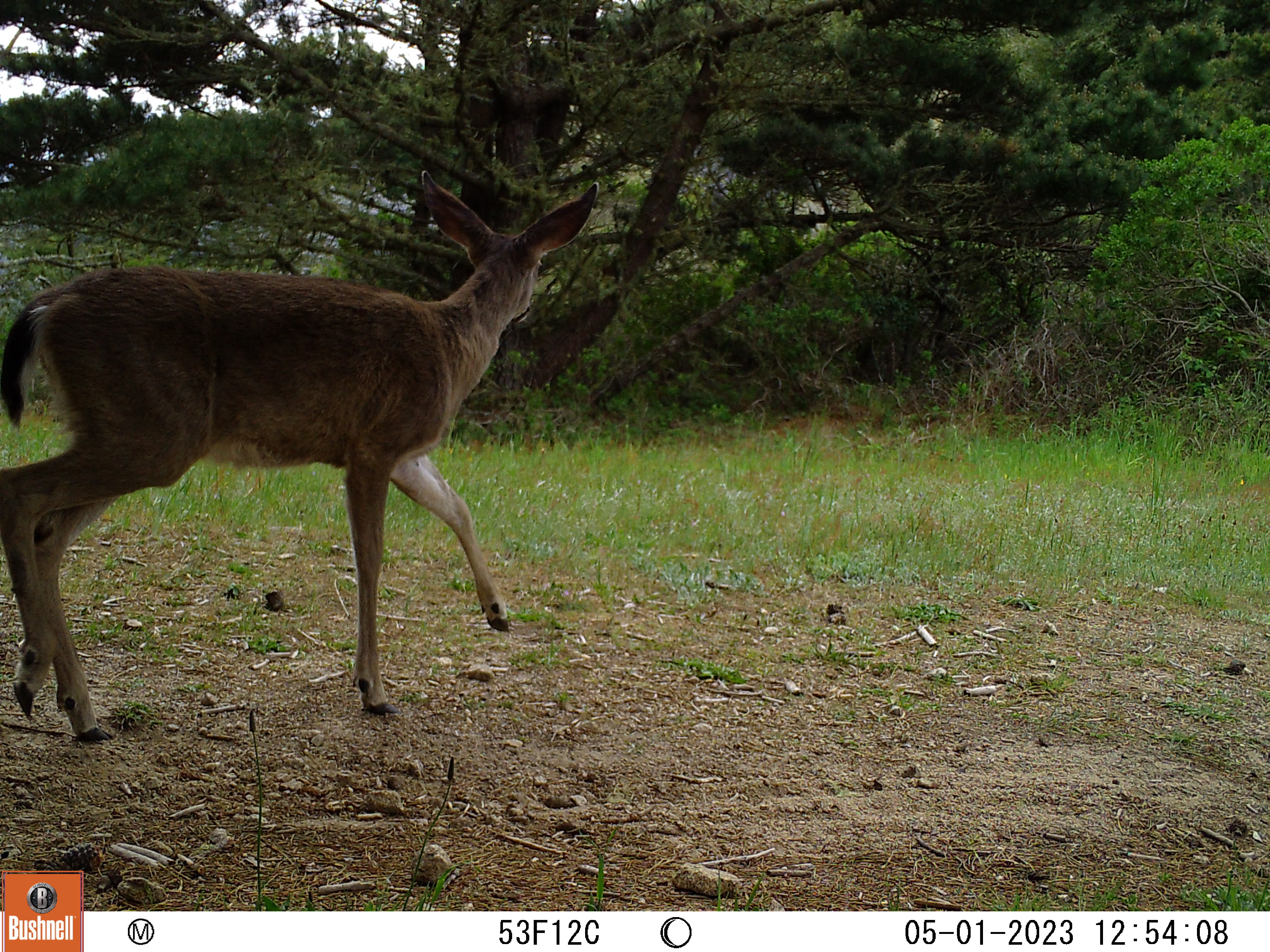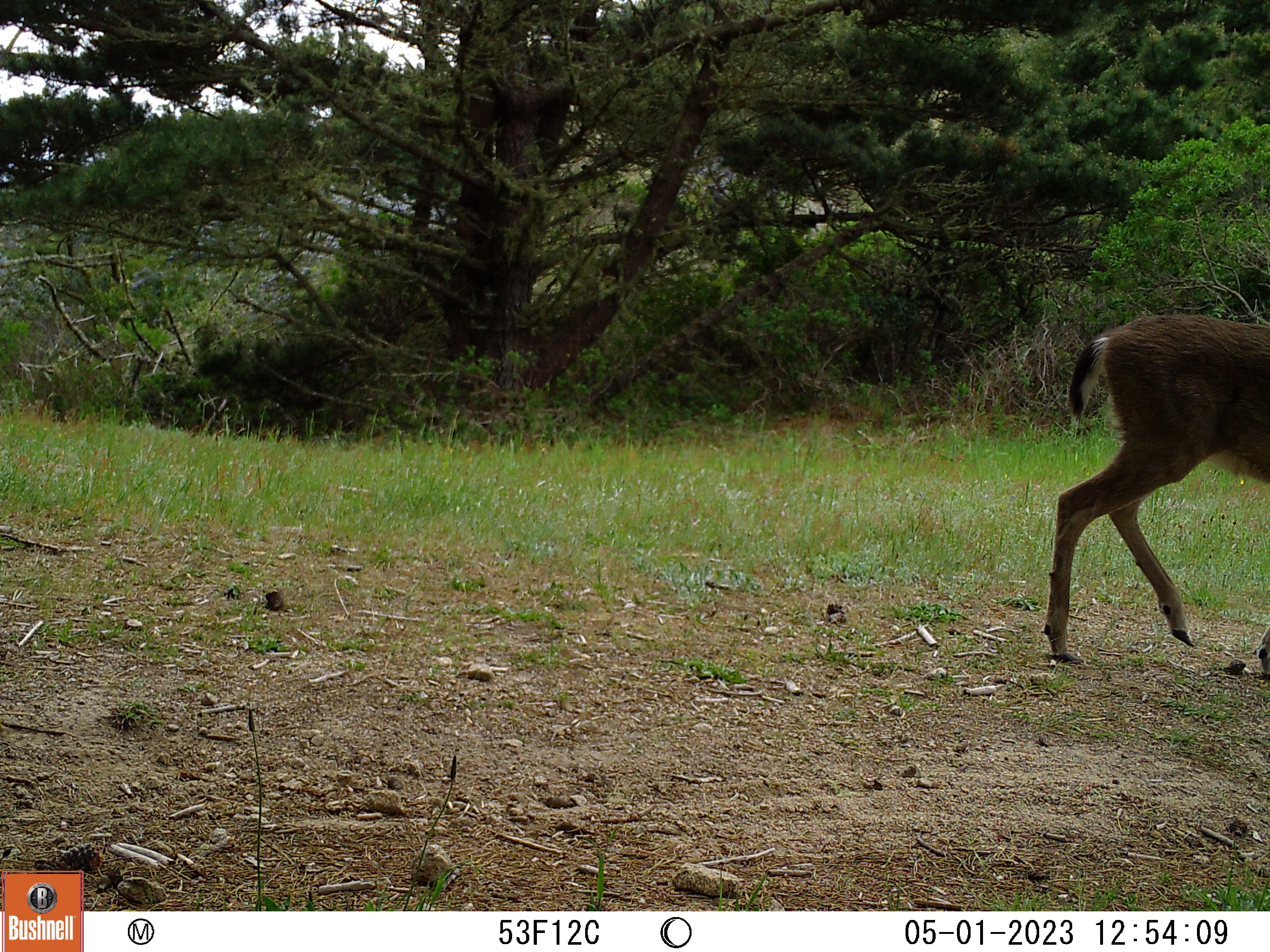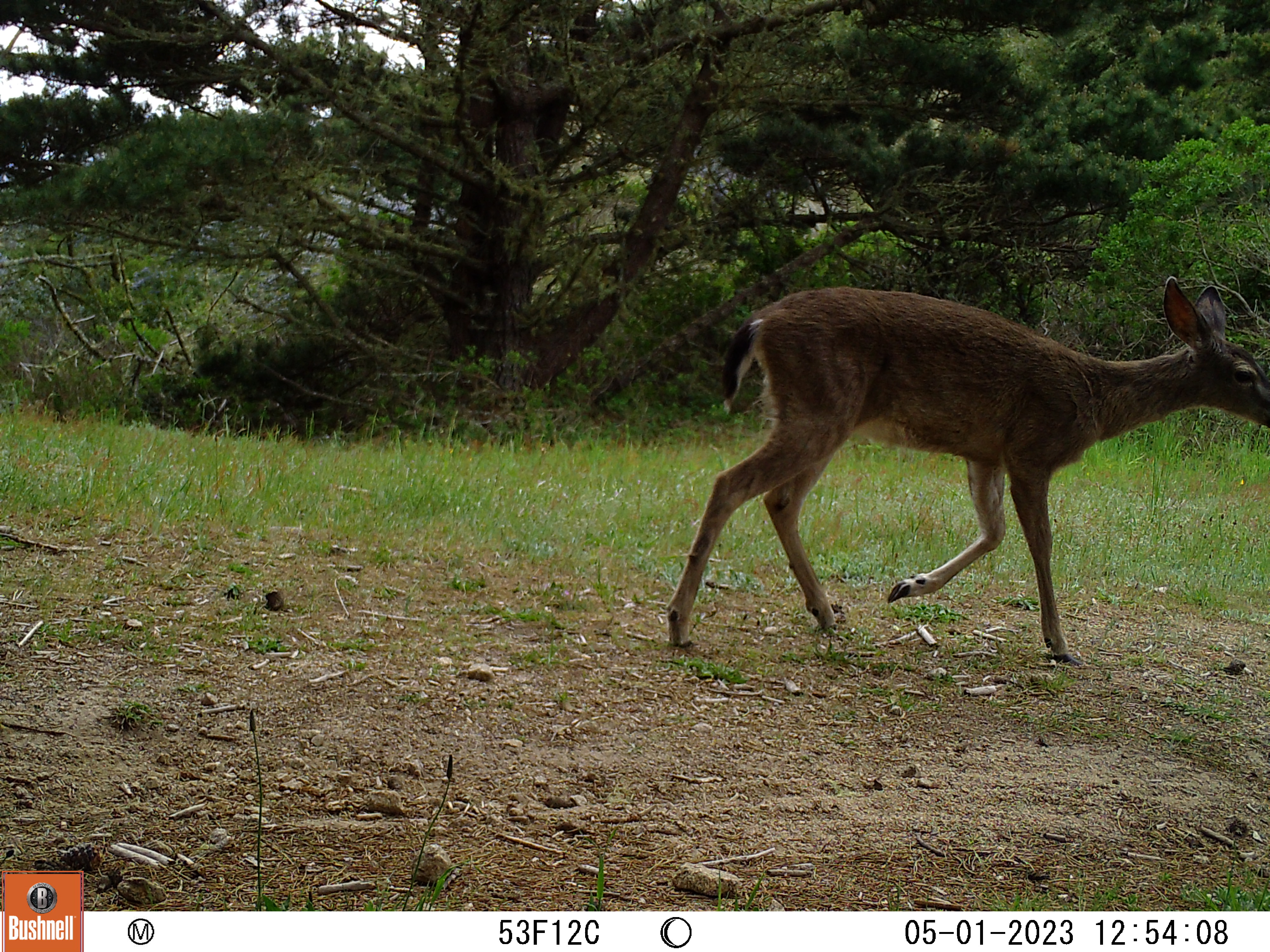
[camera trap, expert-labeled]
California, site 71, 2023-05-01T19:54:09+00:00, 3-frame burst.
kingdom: Animalia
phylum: Chordata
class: Mammalia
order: Artiodactyla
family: Cervidae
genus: Odocoileus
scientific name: Odocoileus hemionus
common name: mule deer